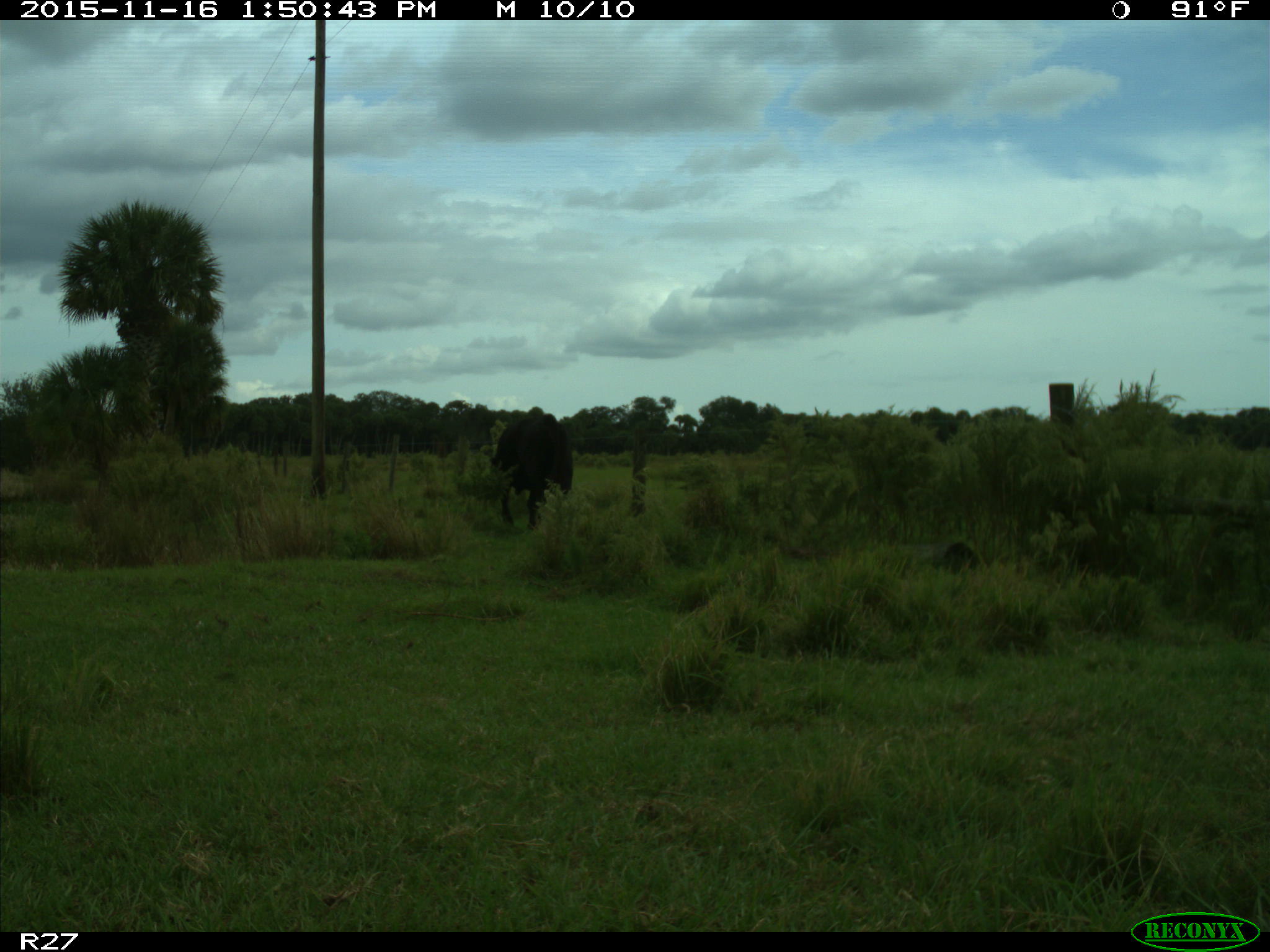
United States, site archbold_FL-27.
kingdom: Animalia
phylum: Chordata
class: Mammalia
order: Artiodactyla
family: Bovidae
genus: Bos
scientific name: Bos taurus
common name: domestic cow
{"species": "Bos taurus (domestic cow)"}